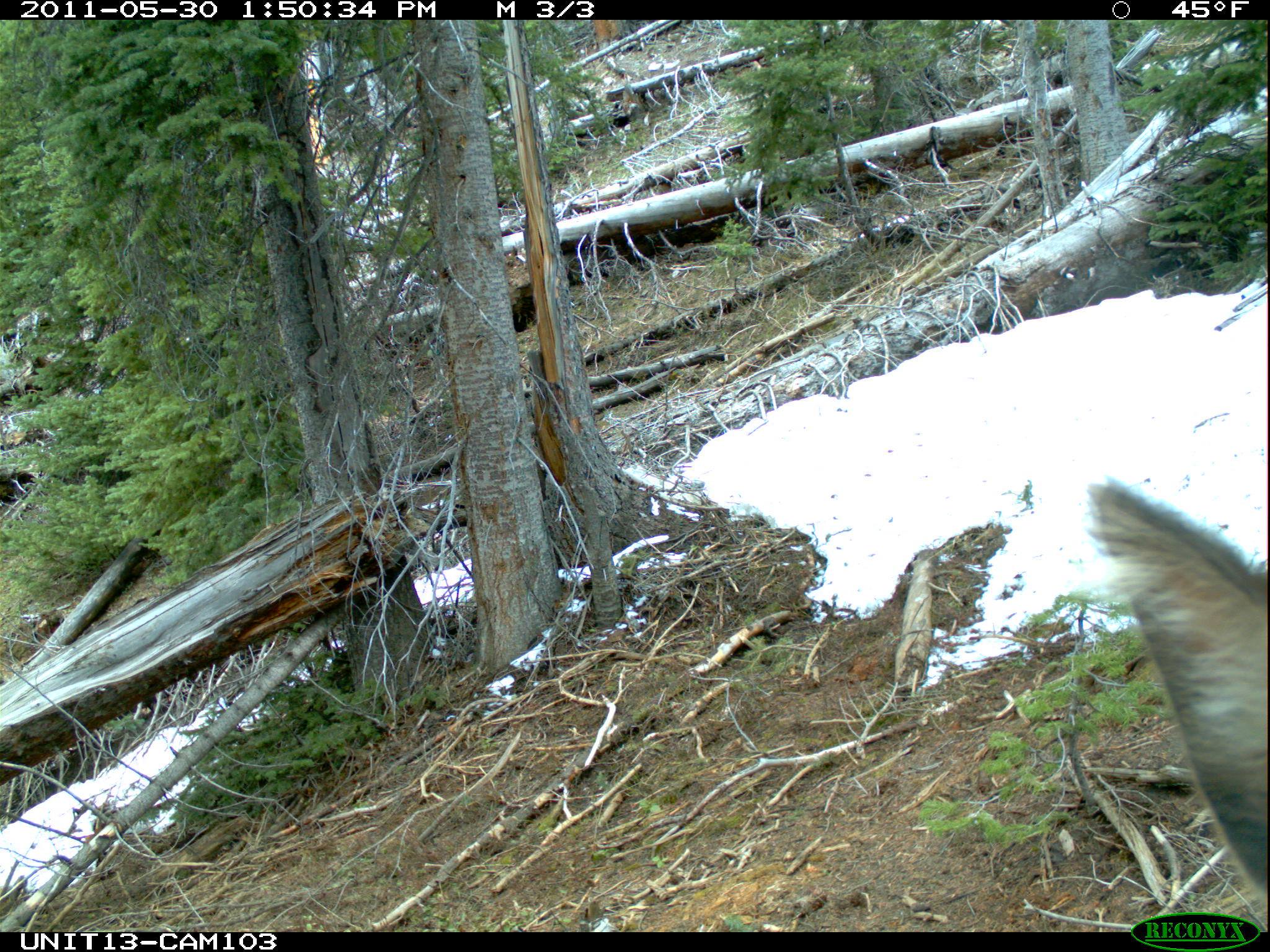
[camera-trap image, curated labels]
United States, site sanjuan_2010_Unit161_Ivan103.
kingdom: Animalia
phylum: Chordata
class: Mammalia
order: Artiodactyla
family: Cervidae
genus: Cervus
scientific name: Cervus elaphus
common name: red deer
Cervus elaphus (red deer).